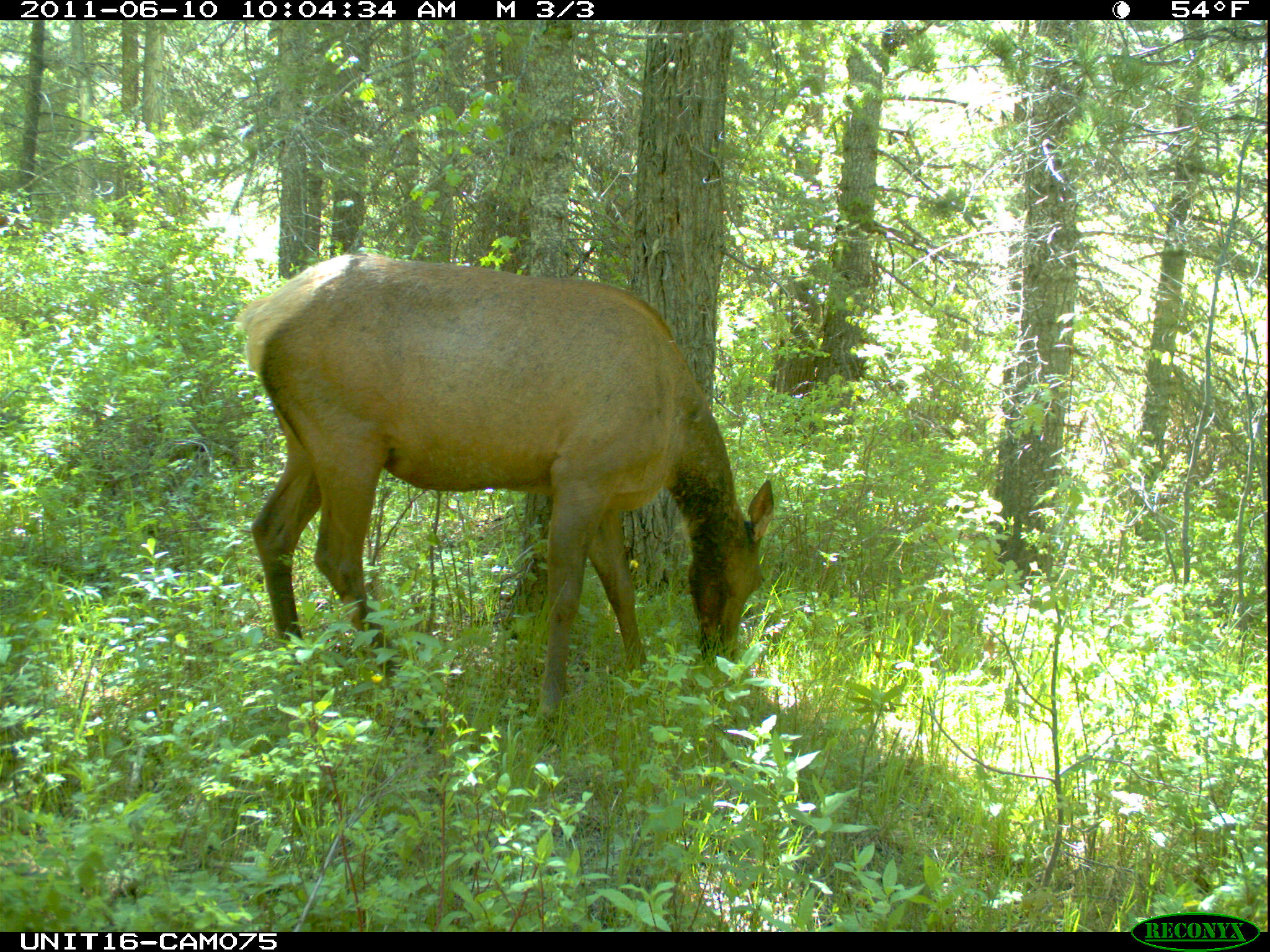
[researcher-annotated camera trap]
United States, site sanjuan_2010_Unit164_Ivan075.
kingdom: Animalia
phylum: Chordata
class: Mammalia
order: Artiodactyla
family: Cervidae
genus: Cervus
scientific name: Cervus elaphus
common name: red deer